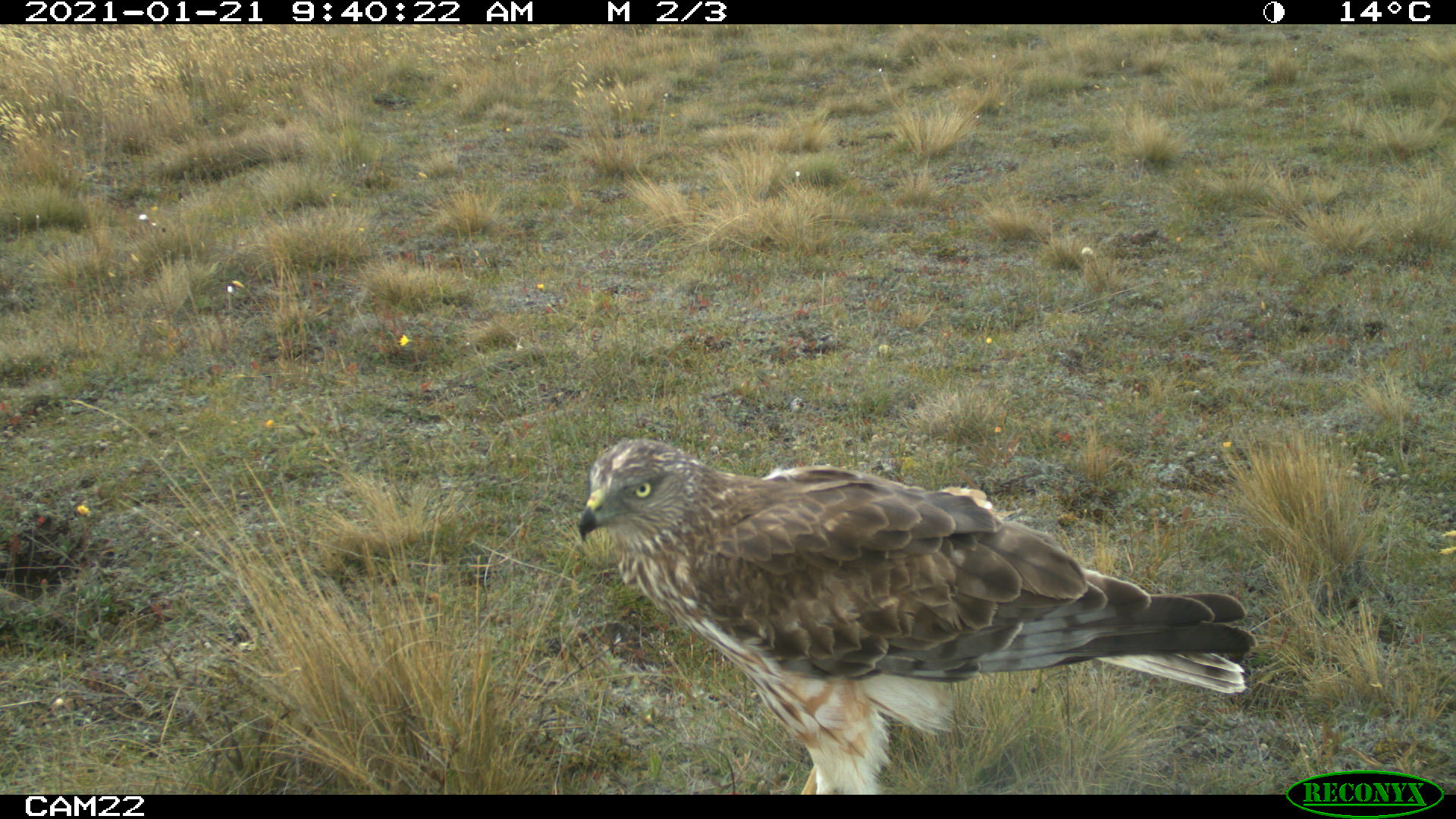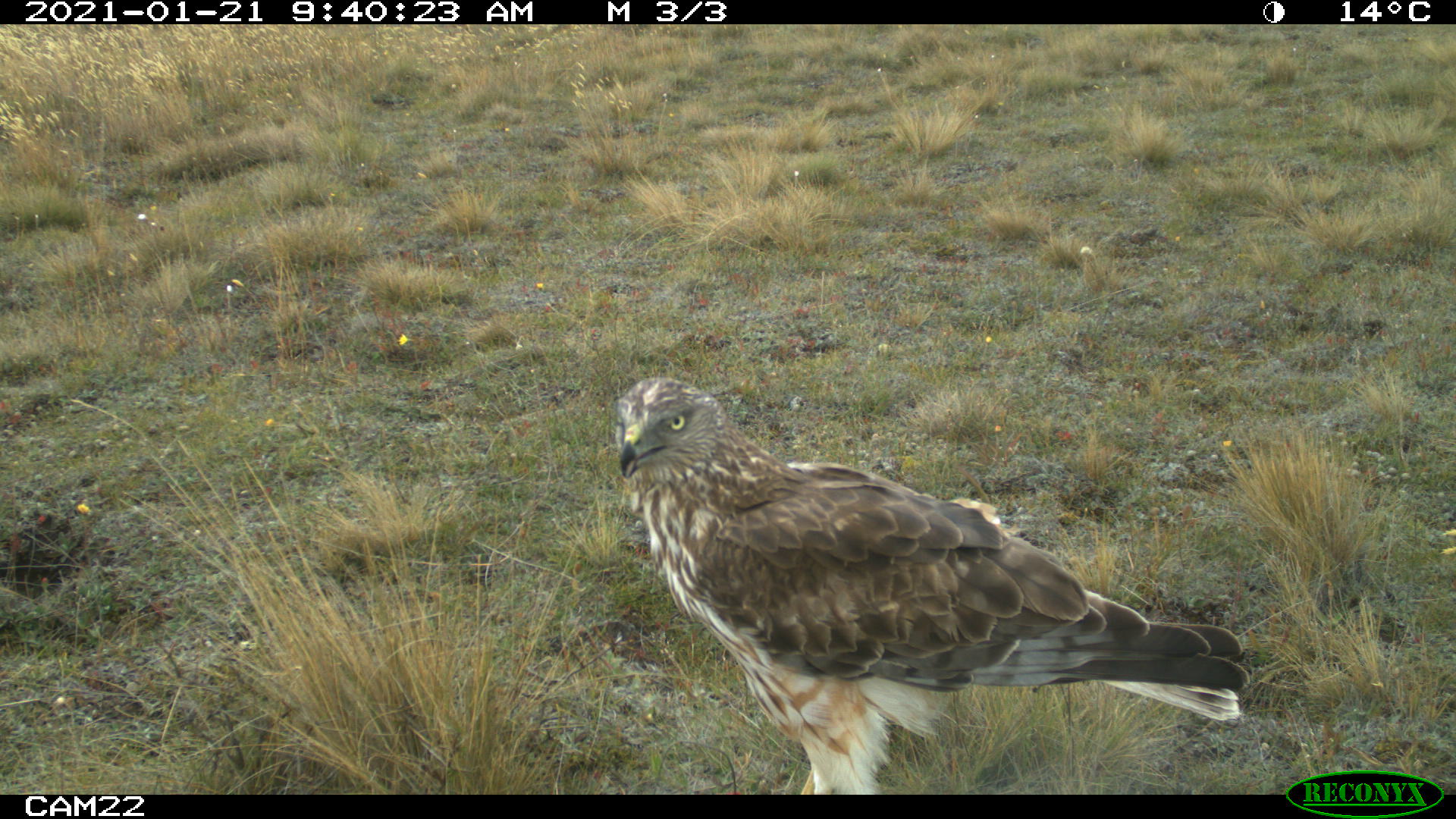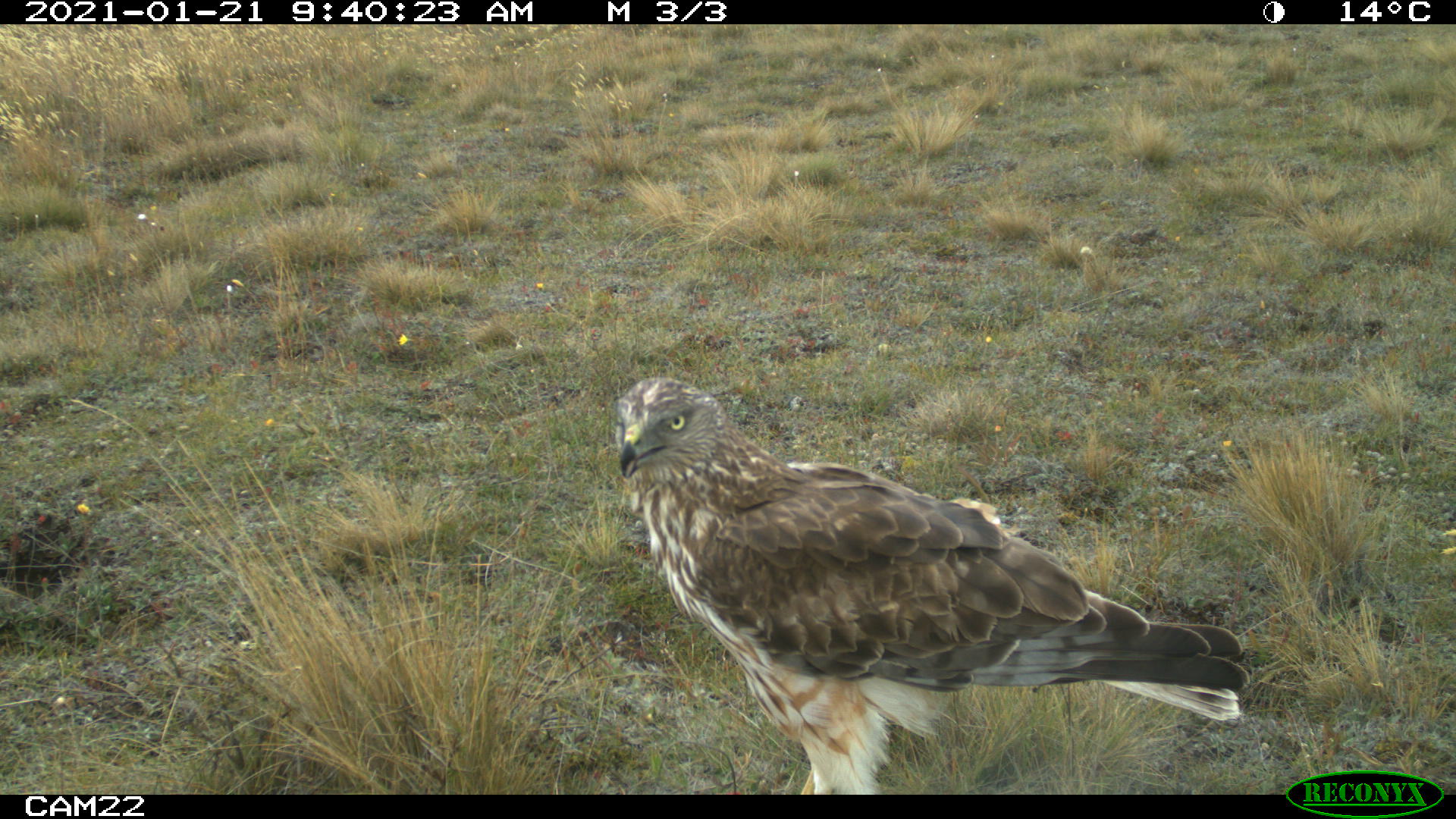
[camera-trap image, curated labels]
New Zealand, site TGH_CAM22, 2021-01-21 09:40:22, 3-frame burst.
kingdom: Animalia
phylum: Chordata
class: Aves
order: Accipitriformes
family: Accipitridae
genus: Circus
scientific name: Circus approximans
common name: swamp harrier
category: harrier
Harrier (swamp harrier) (Circus approximans).